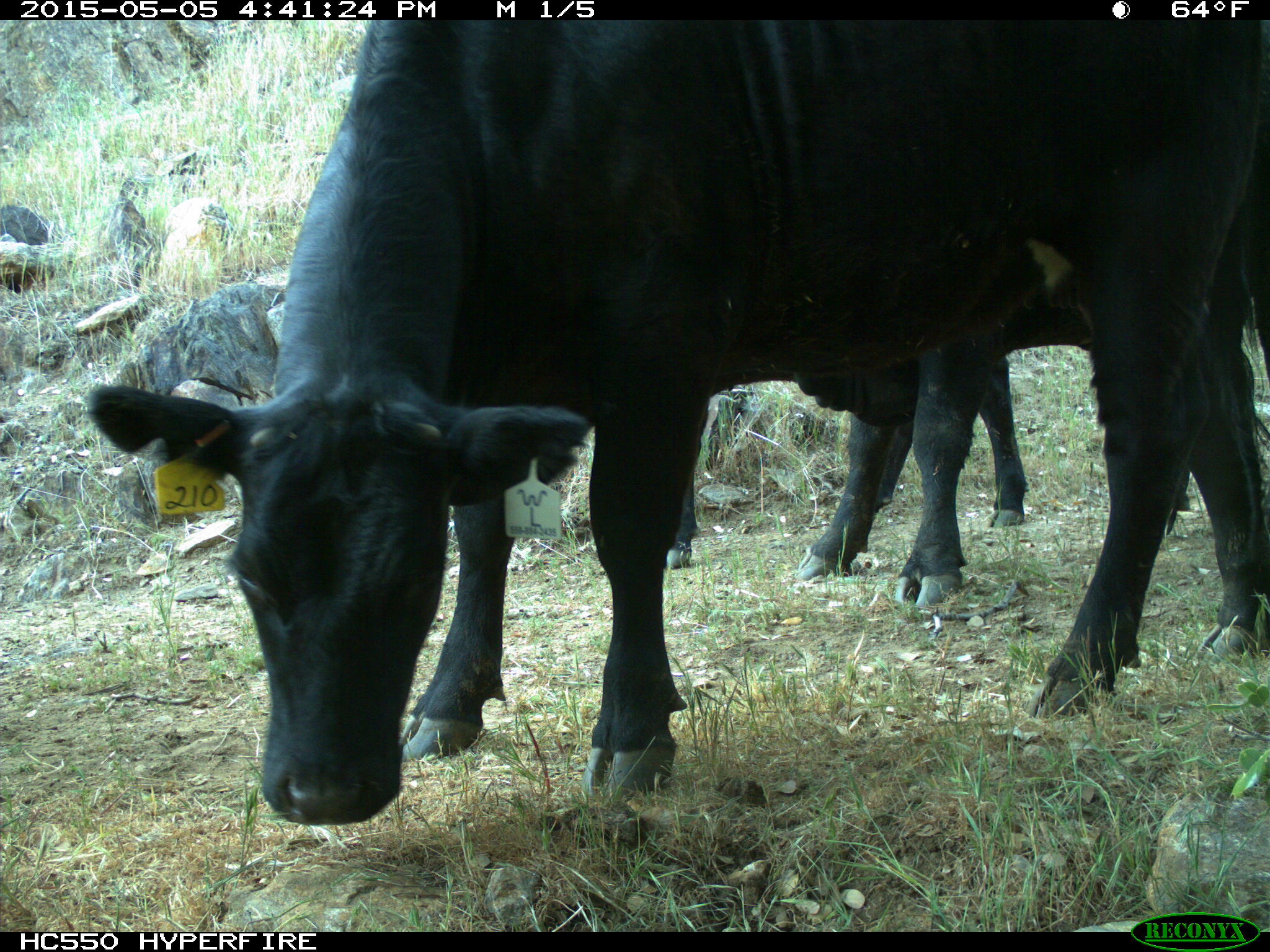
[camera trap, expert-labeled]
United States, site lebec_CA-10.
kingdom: Animalia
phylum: Chordata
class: Mammalia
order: Artiodactyla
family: Bovidae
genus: Bos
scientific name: Bos taurus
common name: domestic cow